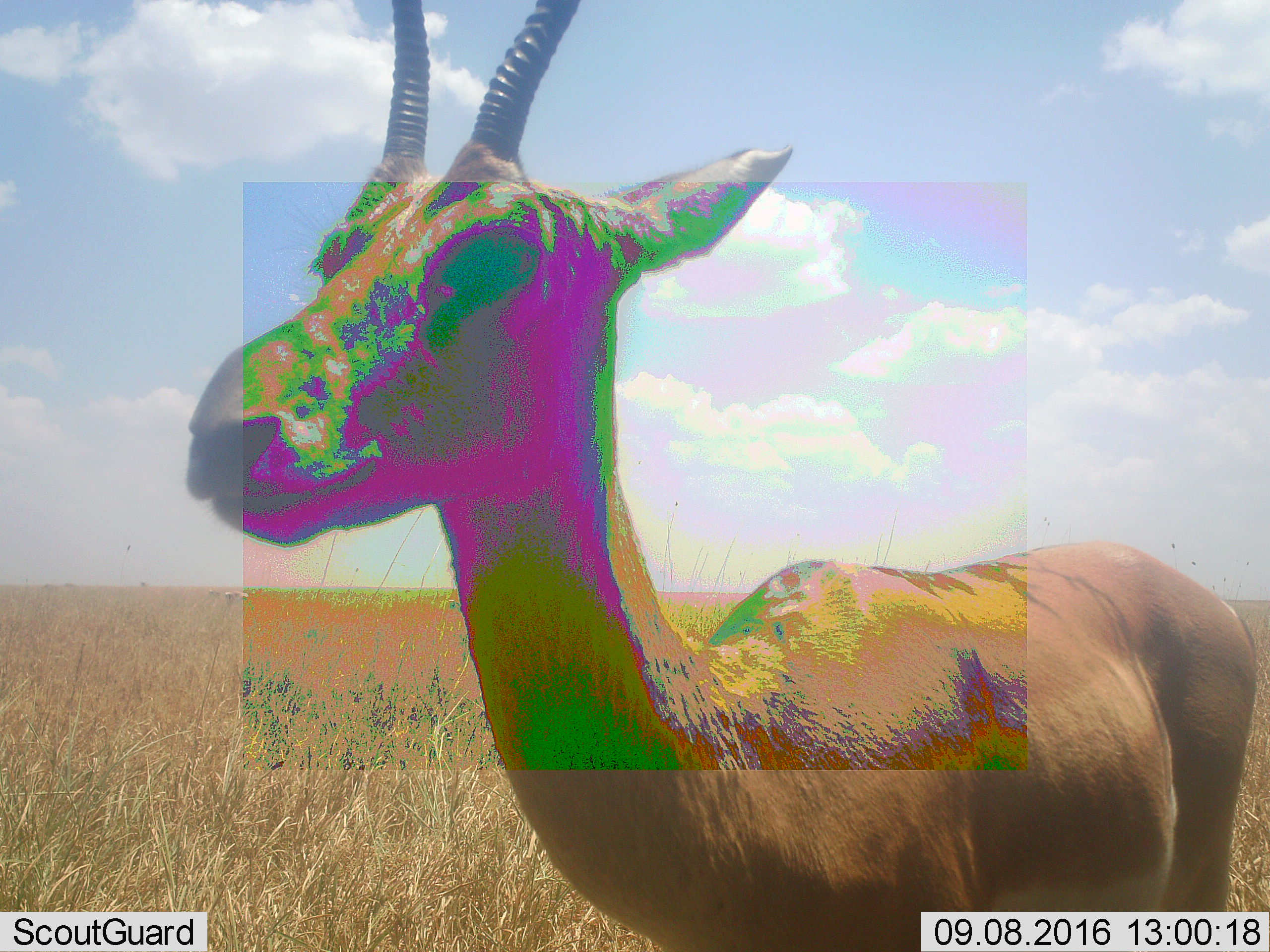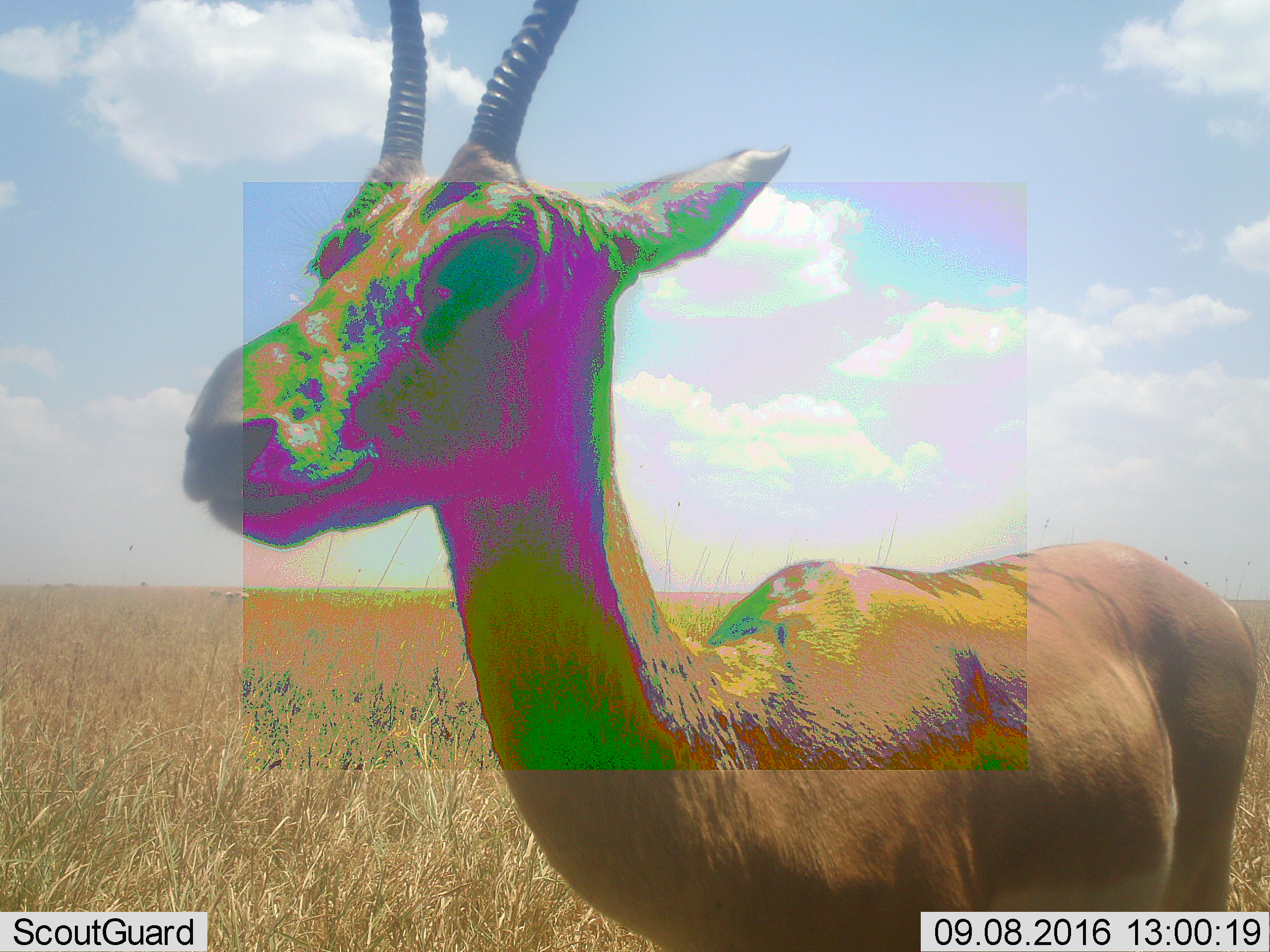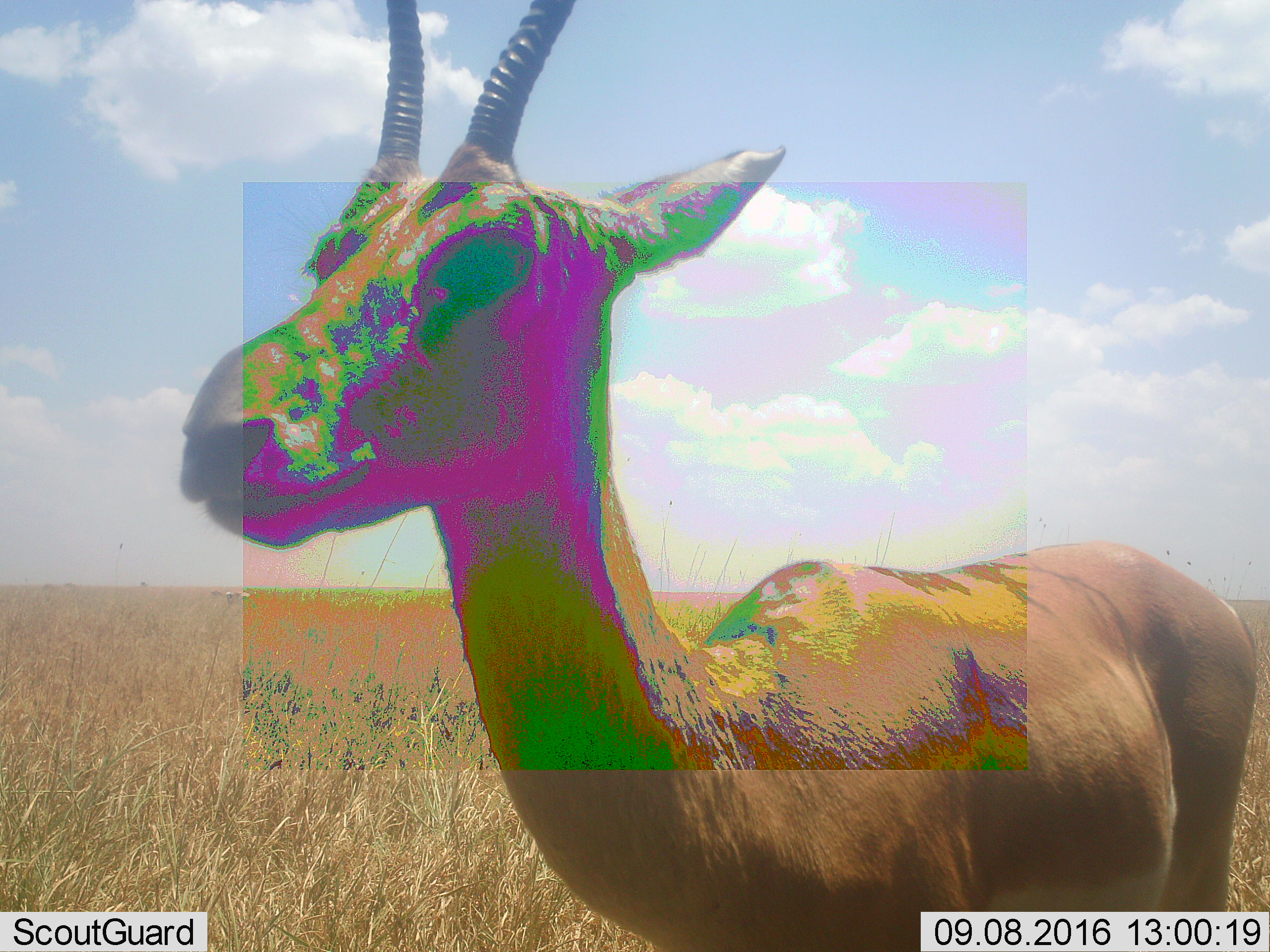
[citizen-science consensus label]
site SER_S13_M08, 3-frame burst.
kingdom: Animalia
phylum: Chordata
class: Mammalia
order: Artiodactyla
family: Bovidae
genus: Nanger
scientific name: Nanger granti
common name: grant's gazelle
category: gazellegrants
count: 1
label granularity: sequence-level